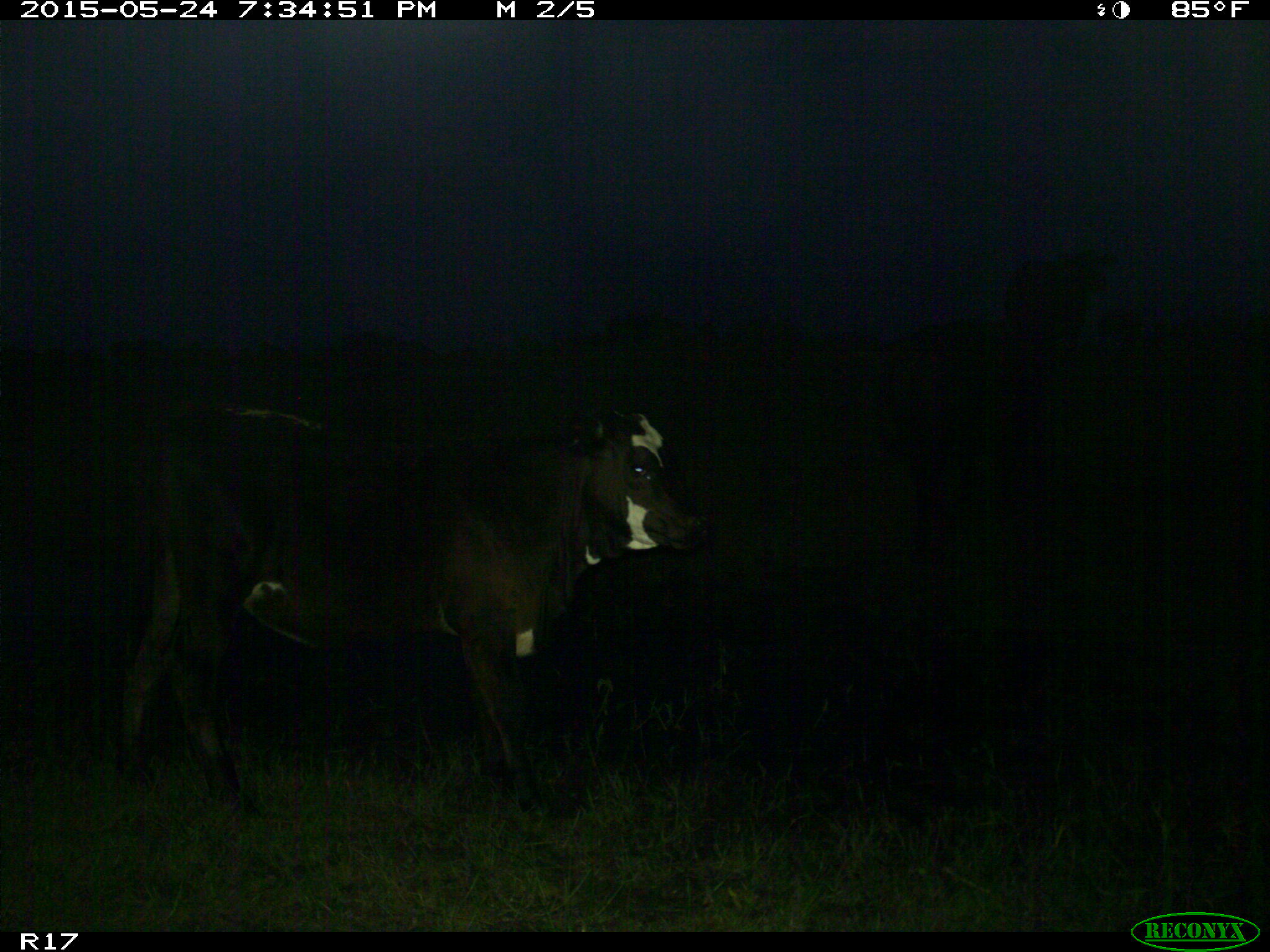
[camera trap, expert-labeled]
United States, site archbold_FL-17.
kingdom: Animalia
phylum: Chordata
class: Mammalia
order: Artiodactyla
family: Bovidae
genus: Bos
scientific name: Bos taurus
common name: domestic cow